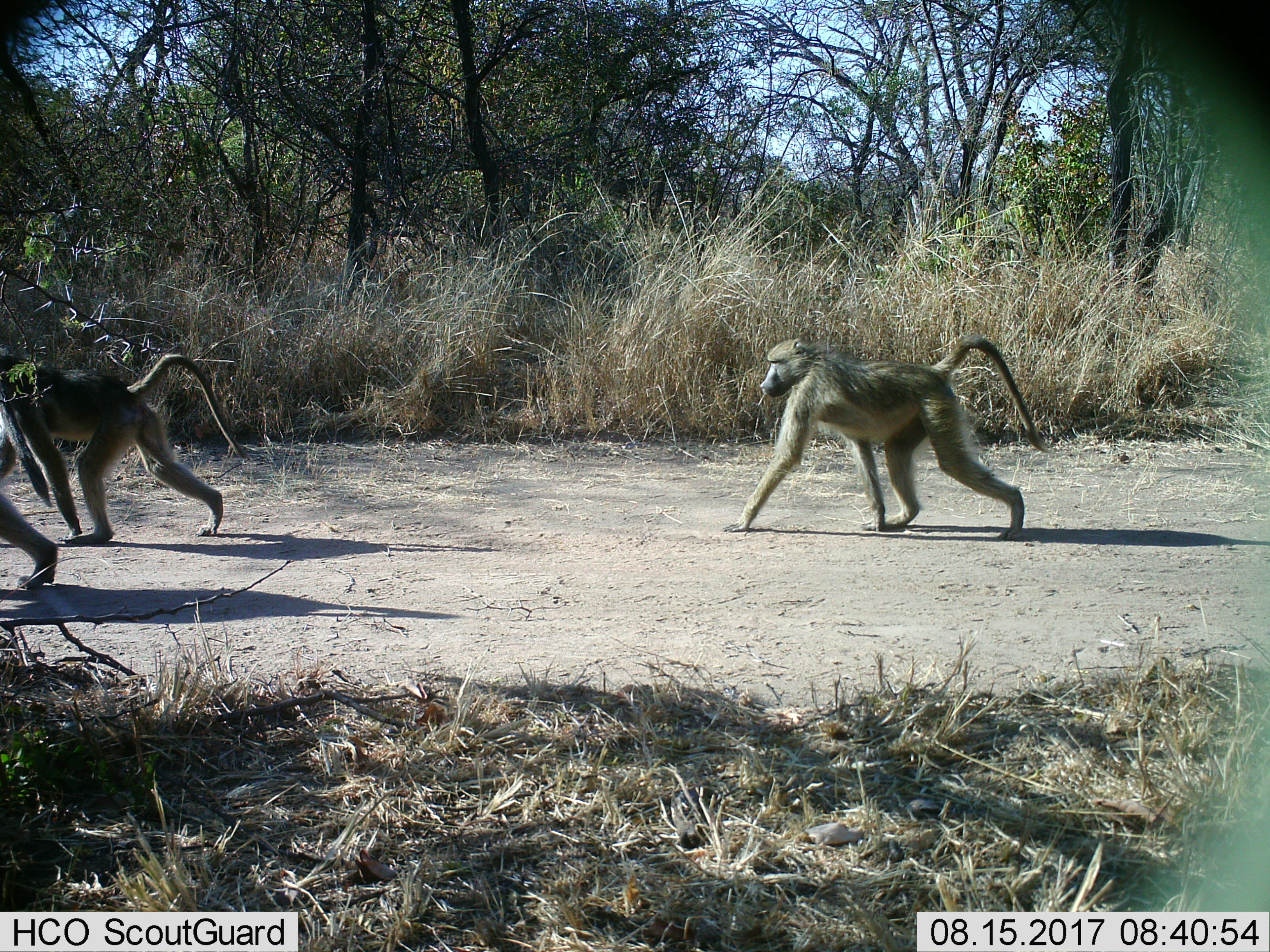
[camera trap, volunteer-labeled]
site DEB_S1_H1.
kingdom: Animalia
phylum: Chordata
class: Mammalia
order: Primates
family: Cercopithecidae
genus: Papio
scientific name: Papio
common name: baboon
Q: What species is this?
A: Baboon (Papio).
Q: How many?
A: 3.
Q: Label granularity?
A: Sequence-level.